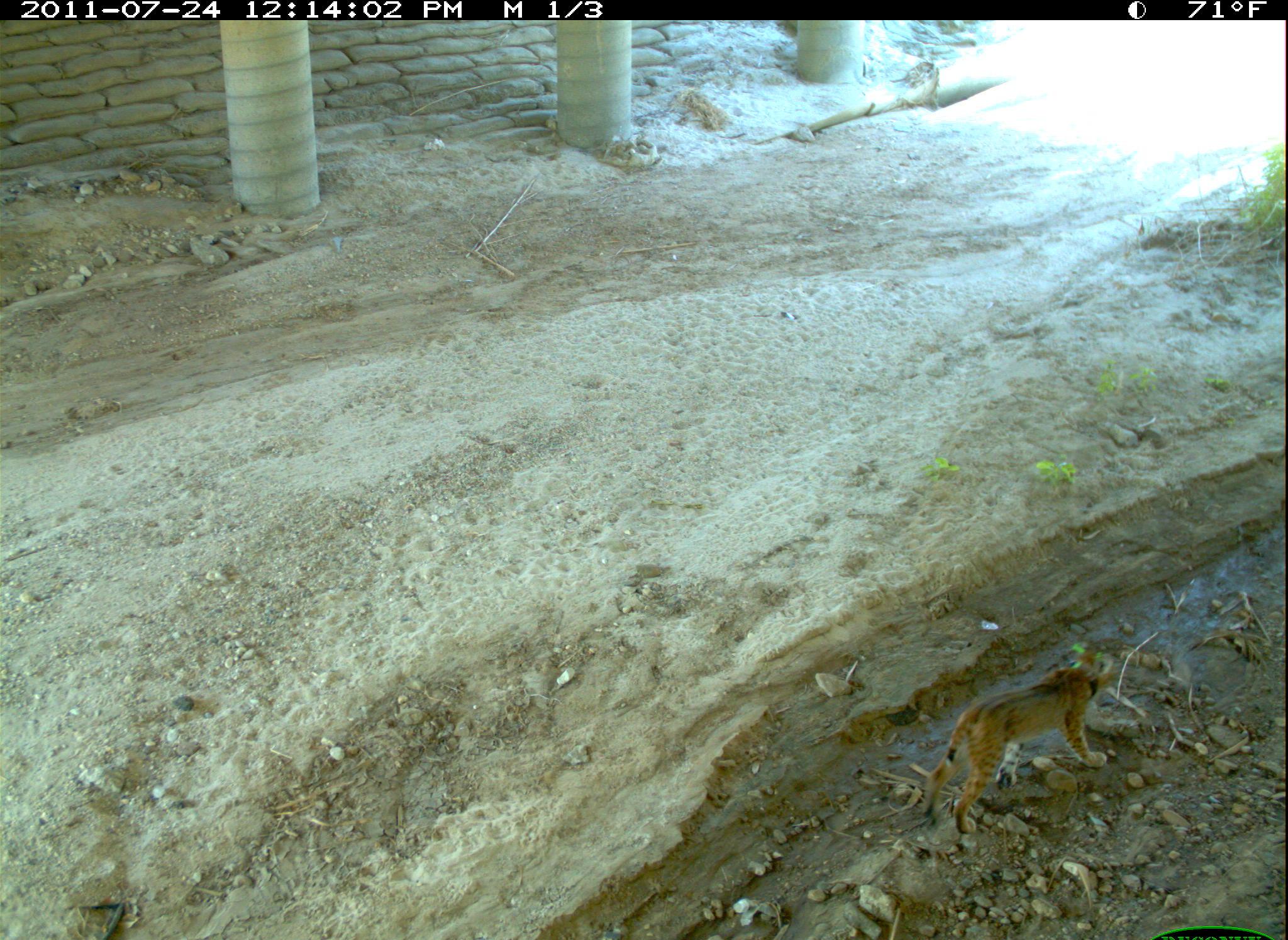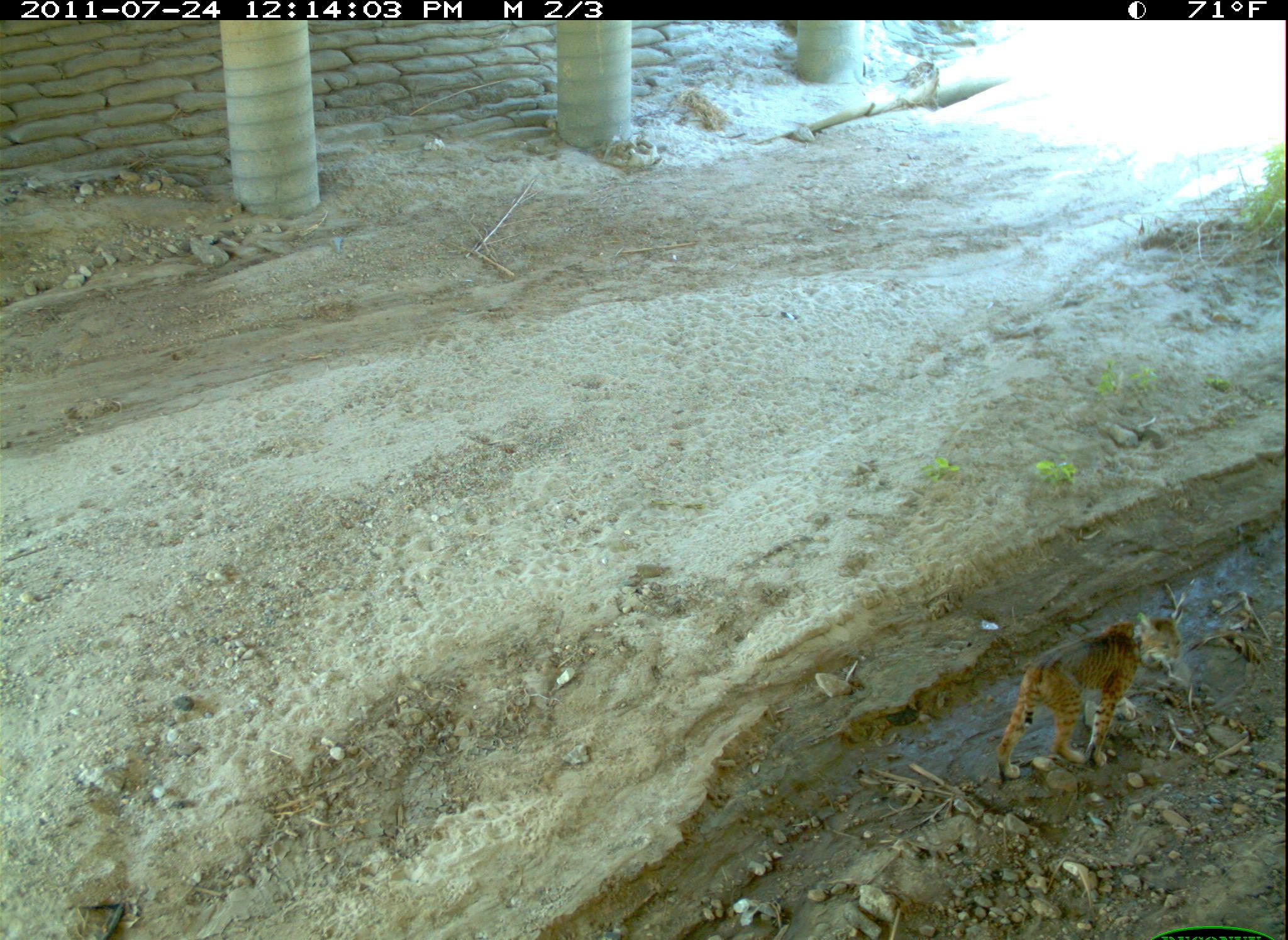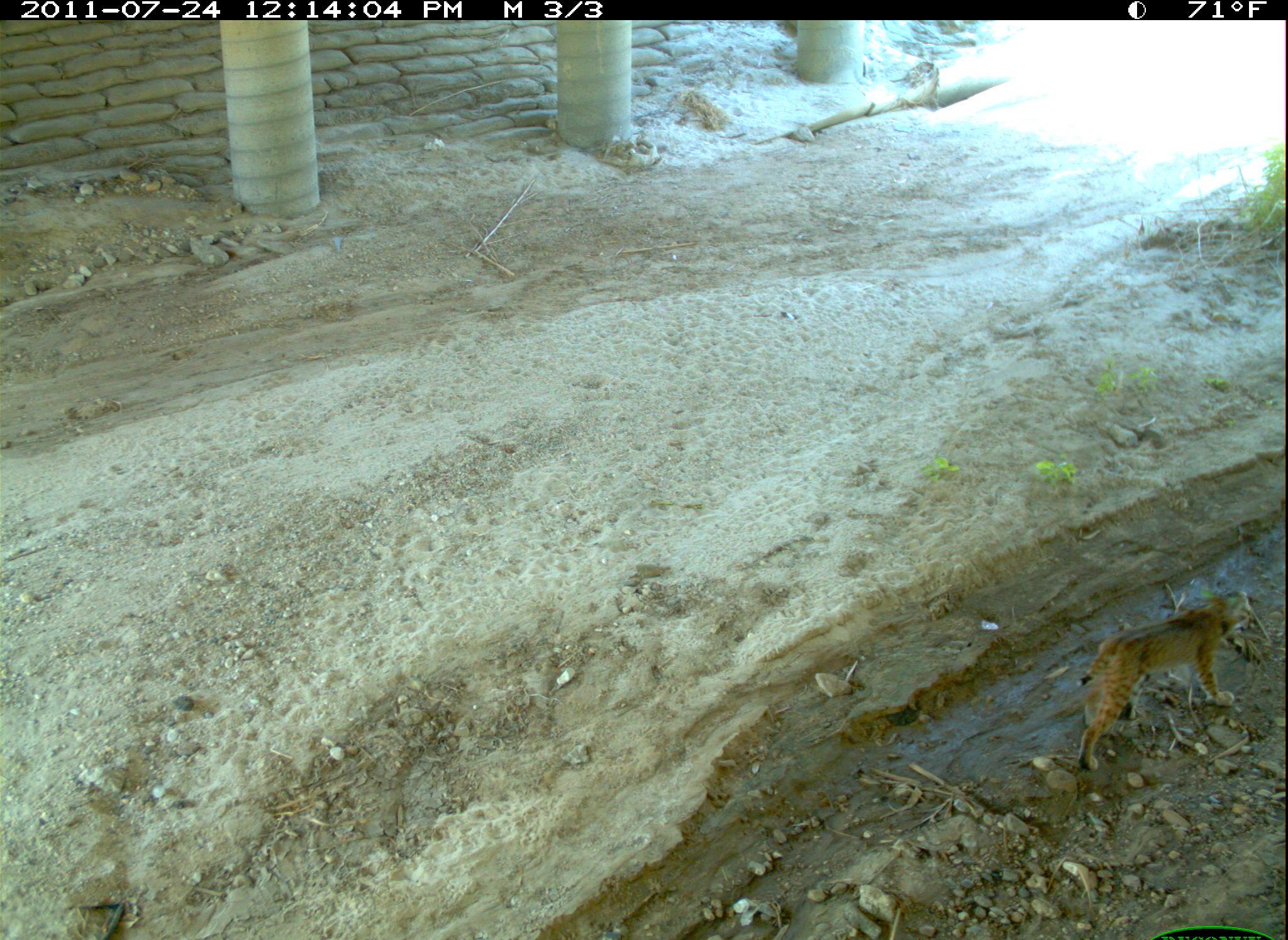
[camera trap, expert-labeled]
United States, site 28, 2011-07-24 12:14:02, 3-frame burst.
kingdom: Animalia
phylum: Chordata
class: Mammalia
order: Carnivora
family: Felidae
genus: Lynx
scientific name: Lynx rufus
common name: bobcat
Bobcat (Lynx rufus).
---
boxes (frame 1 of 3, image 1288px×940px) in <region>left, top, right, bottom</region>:
bobcat: <region>924, 644, 1121, 844</region>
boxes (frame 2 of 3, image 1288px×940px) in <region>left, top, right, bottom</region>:
bobcat: <region>985, 607, 1195, 784</region>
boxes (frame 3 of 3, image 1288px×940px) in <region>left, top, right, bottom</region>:
bobcat: <region>1074, 581, 1259, 778</region>